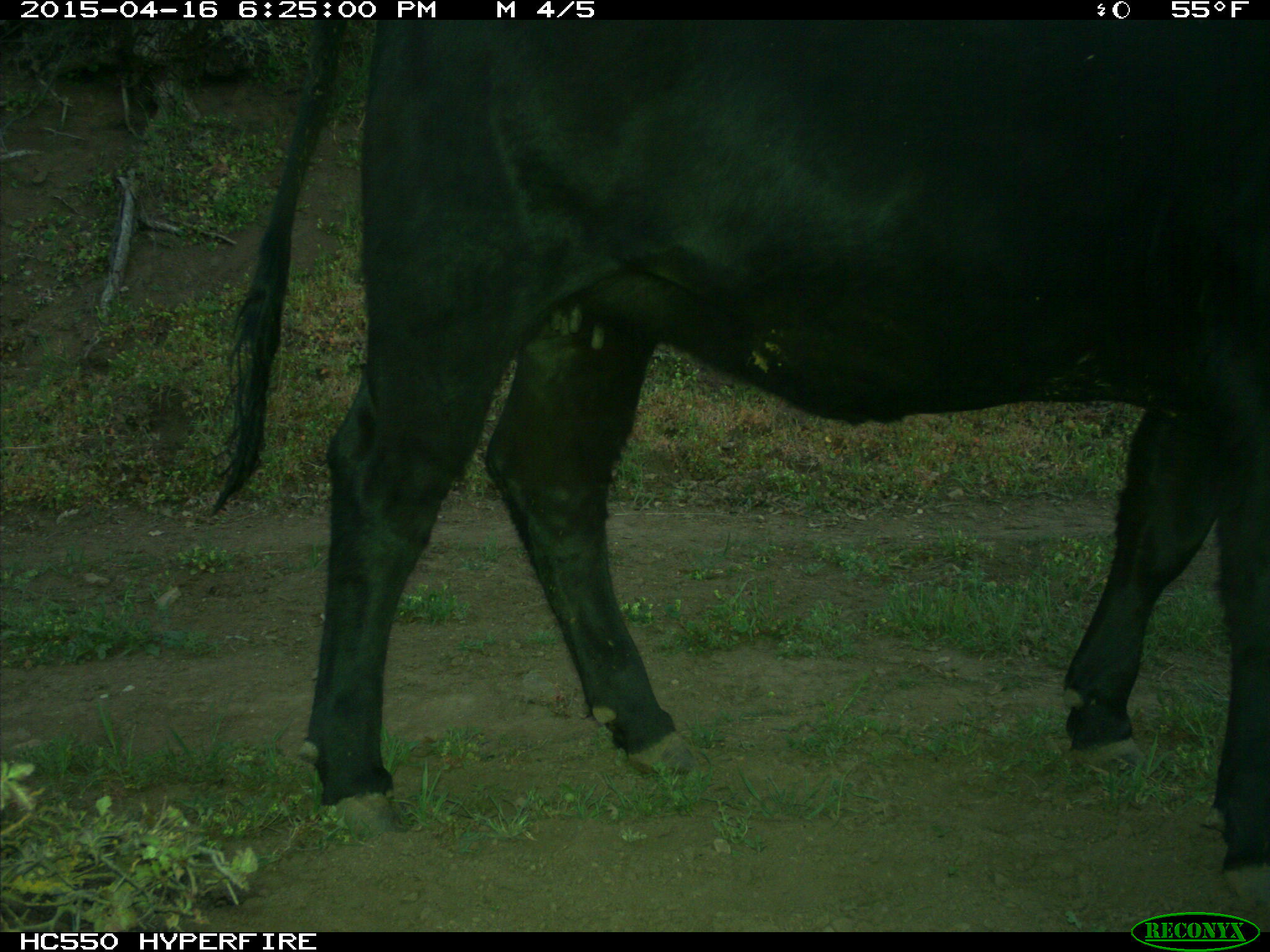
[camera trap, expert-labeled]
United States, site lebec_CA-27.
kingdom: Animalia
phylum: Chordata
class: Mammalia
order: Artiodactyla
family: Bovidae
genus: Bos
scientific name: Bos taurus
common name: domestic cow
Bos taurus (domestic cow).